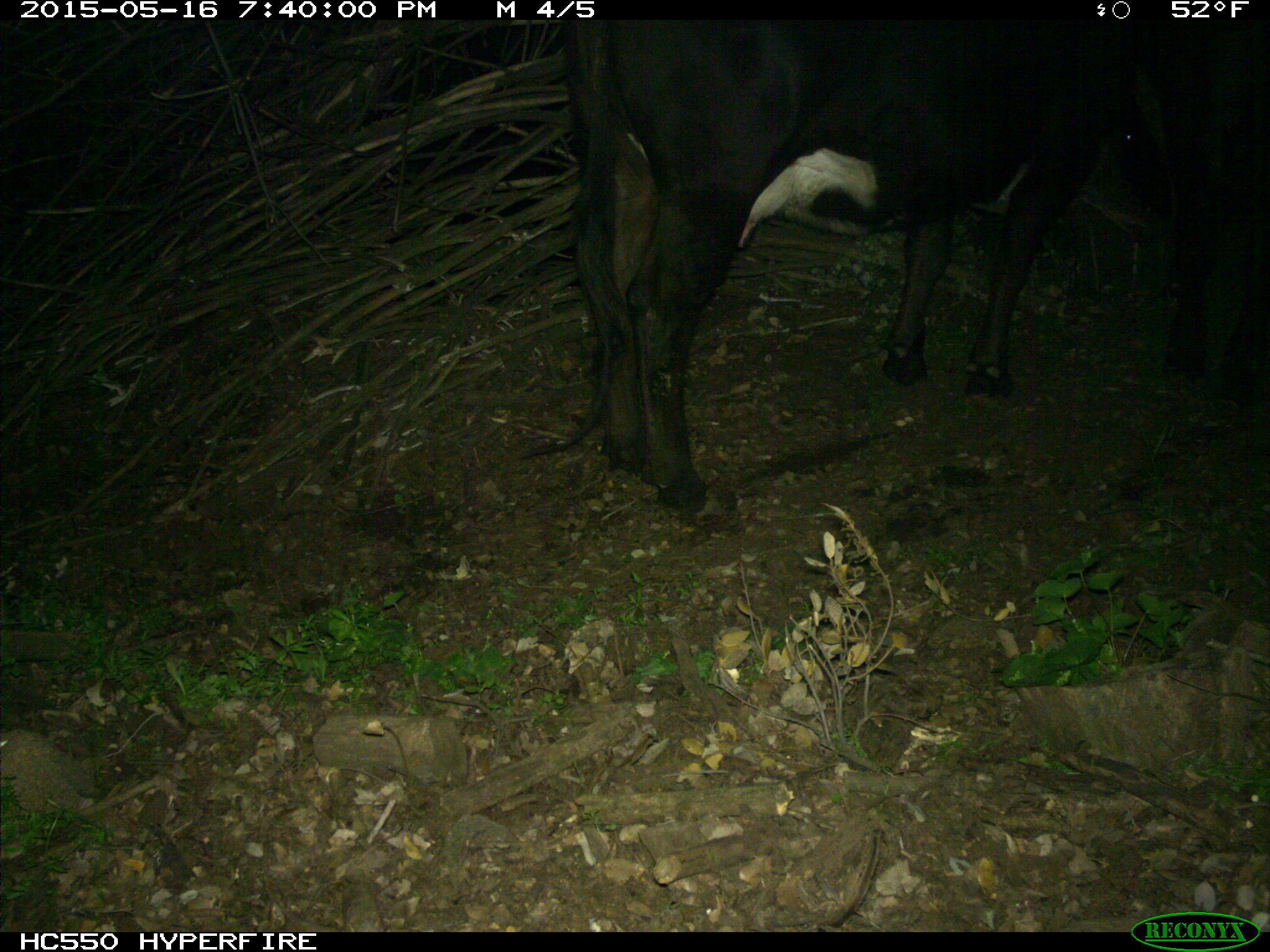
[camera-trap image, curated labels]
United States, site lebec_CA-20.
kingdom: Animalia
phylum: Chordata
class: Mammalia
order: Artiodactyla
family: Bovidae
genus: Bos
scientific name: Bos taurus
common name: domestic cow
Bos taurus (domestic cow).